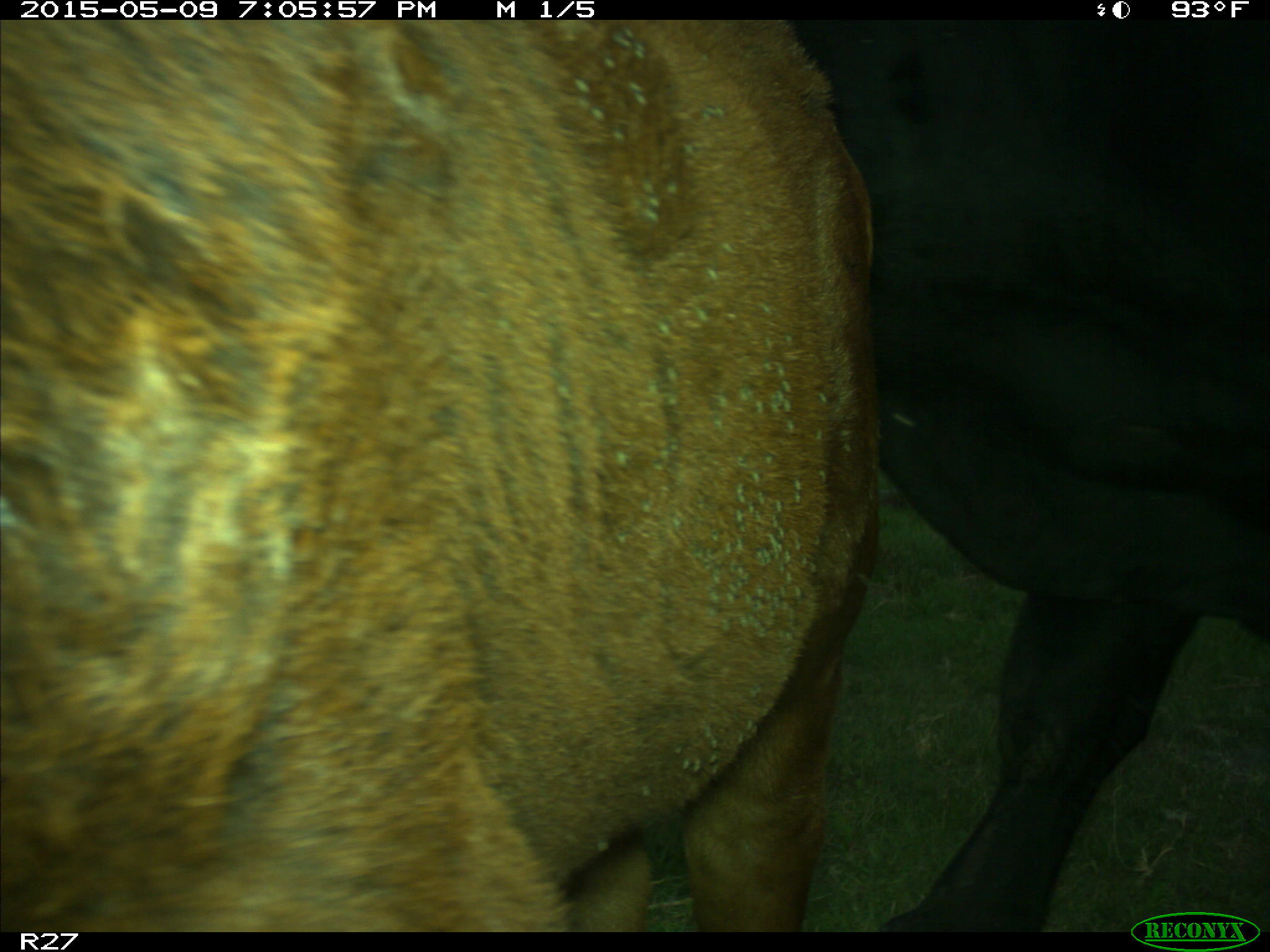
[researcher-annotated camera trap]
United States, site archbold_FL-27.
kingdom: Animalia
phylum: Chordata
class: Mammalia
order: Artiodactyla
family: Bovidae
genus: Bos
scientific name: Bos taurus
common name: domestic cow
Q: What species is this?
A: Bos taurus (domestic cow).